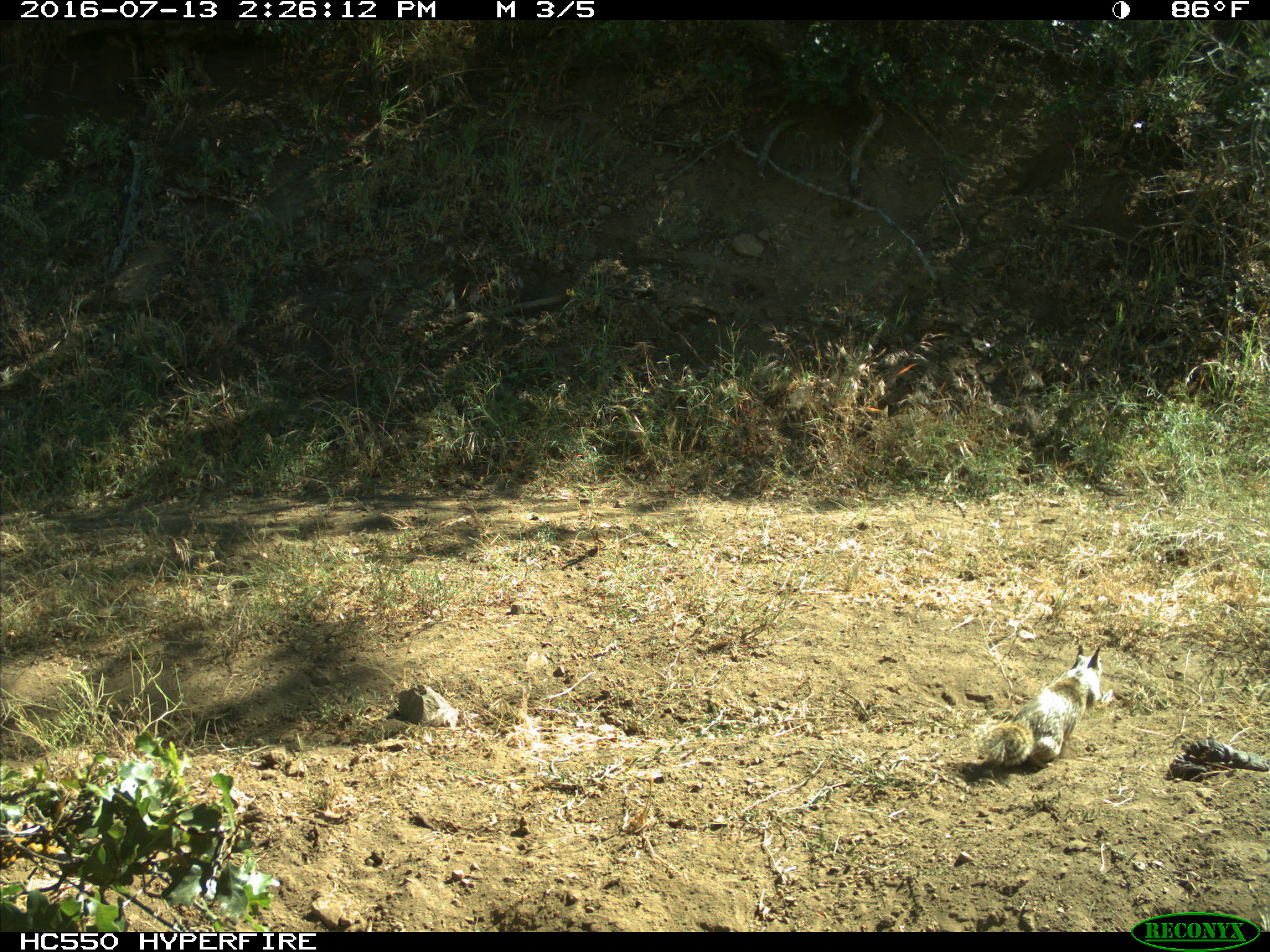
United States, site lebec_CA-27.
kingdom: Animalia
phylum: Chordata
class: Mammalia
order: Rodentia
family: Sciuridae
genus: Otospermophilus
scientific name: Otospermophilus beecheyi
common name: california ground squirrel